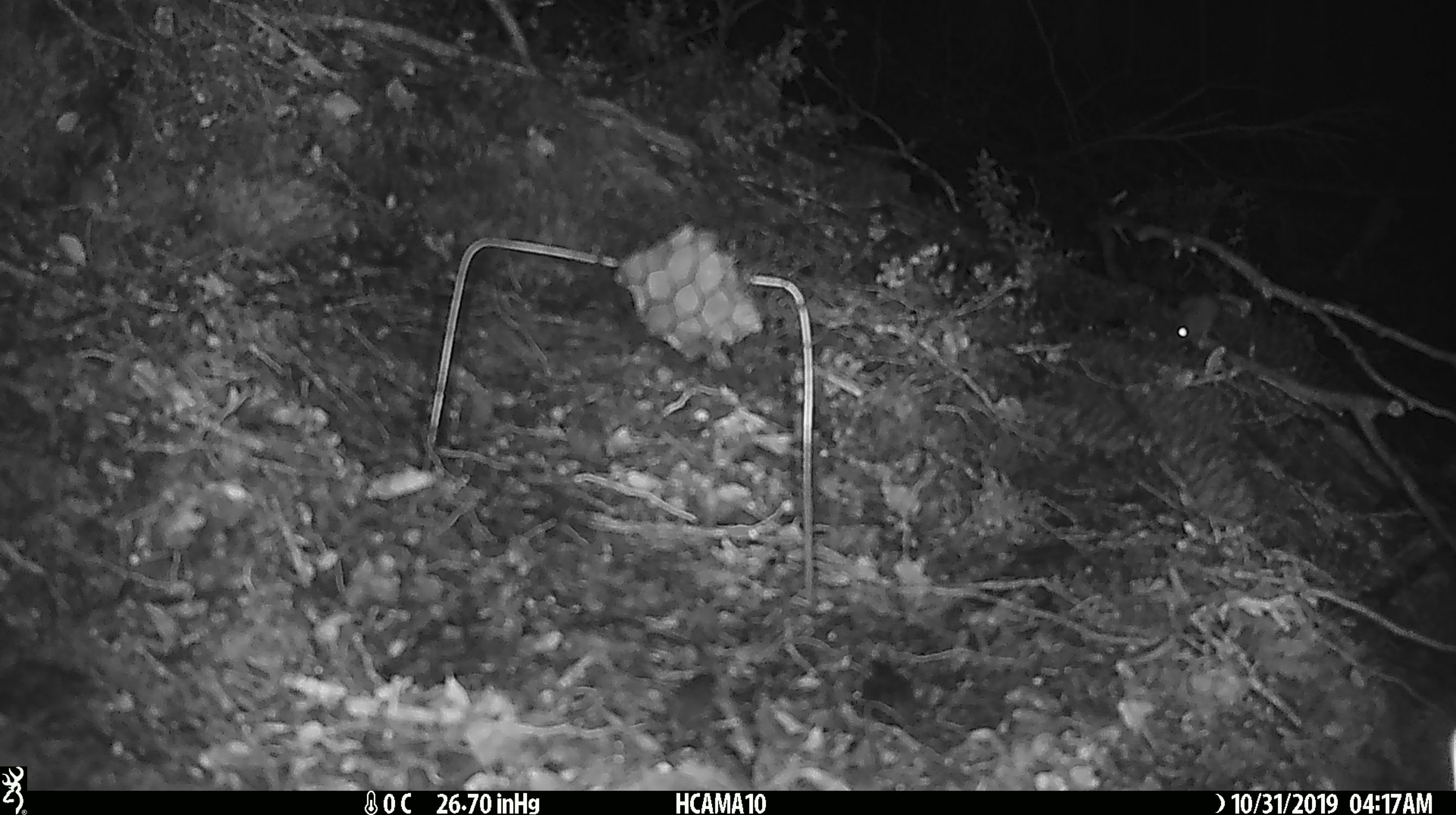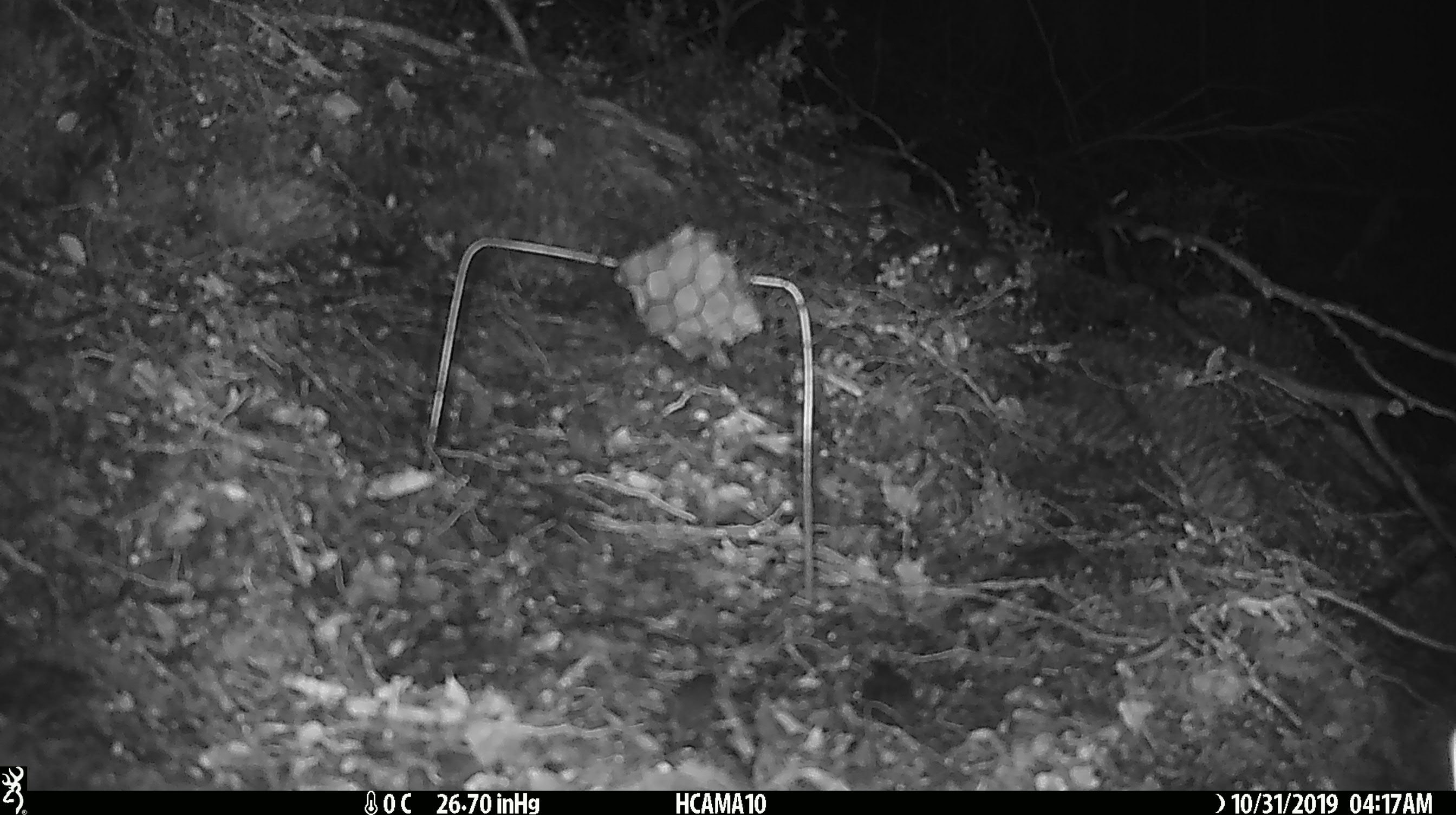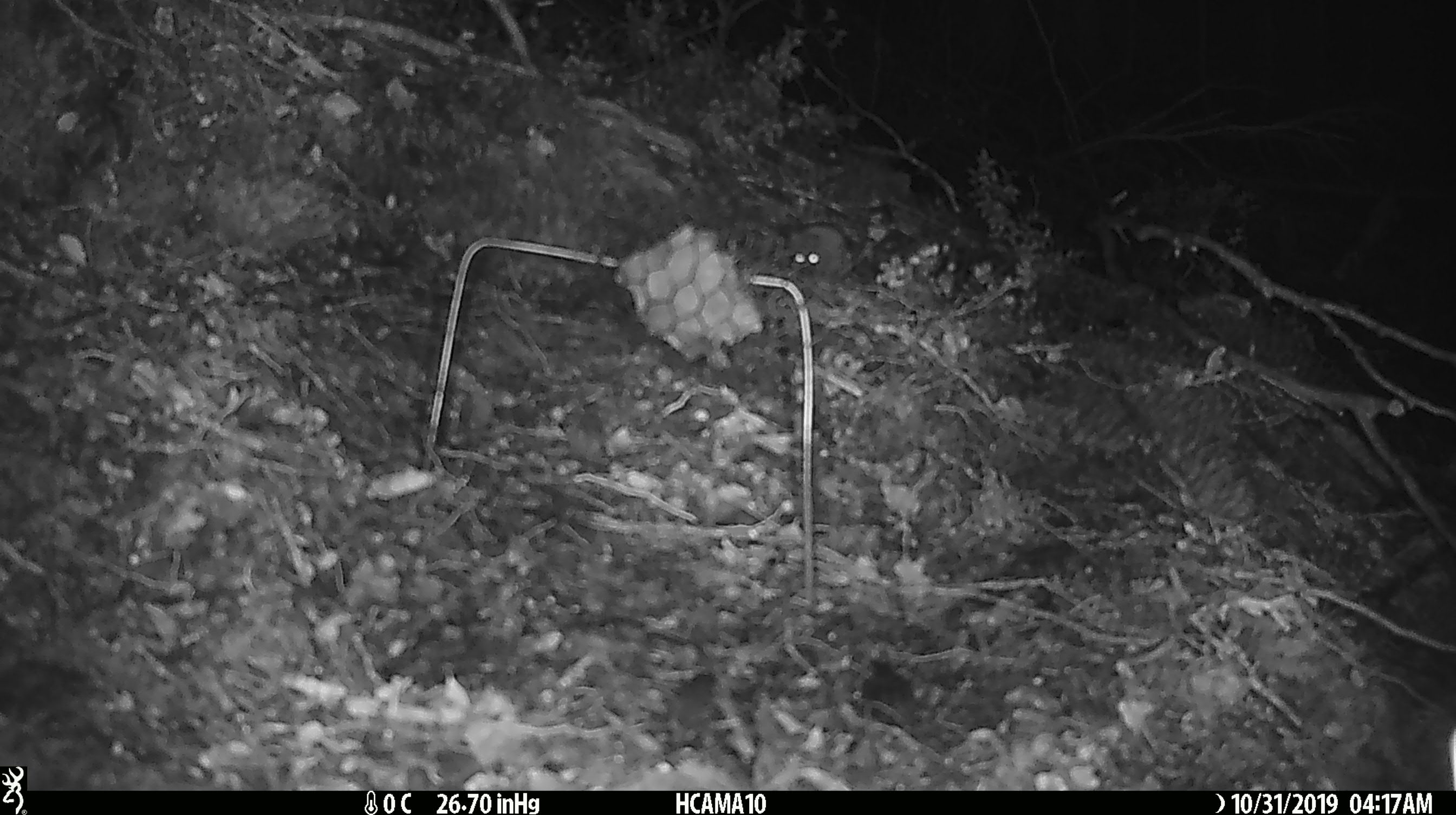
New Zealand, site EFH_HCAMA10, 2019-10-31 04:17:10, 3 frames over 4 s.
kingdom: Animalia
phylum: Chordata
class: Mammalia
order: Rodentia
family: Muridae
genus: Mus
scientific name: Mus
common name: mouse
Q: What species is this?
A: Mouse (Mus).